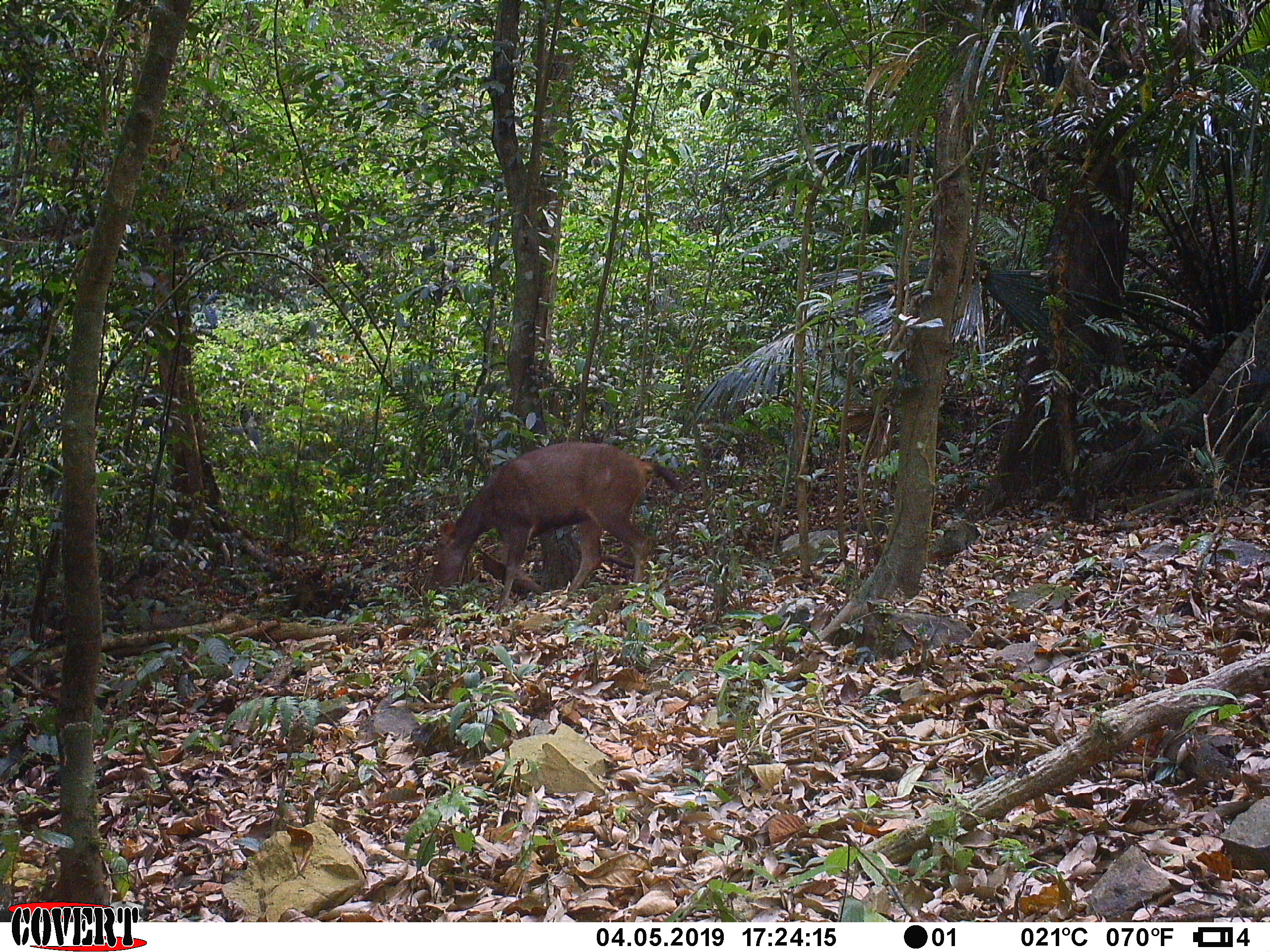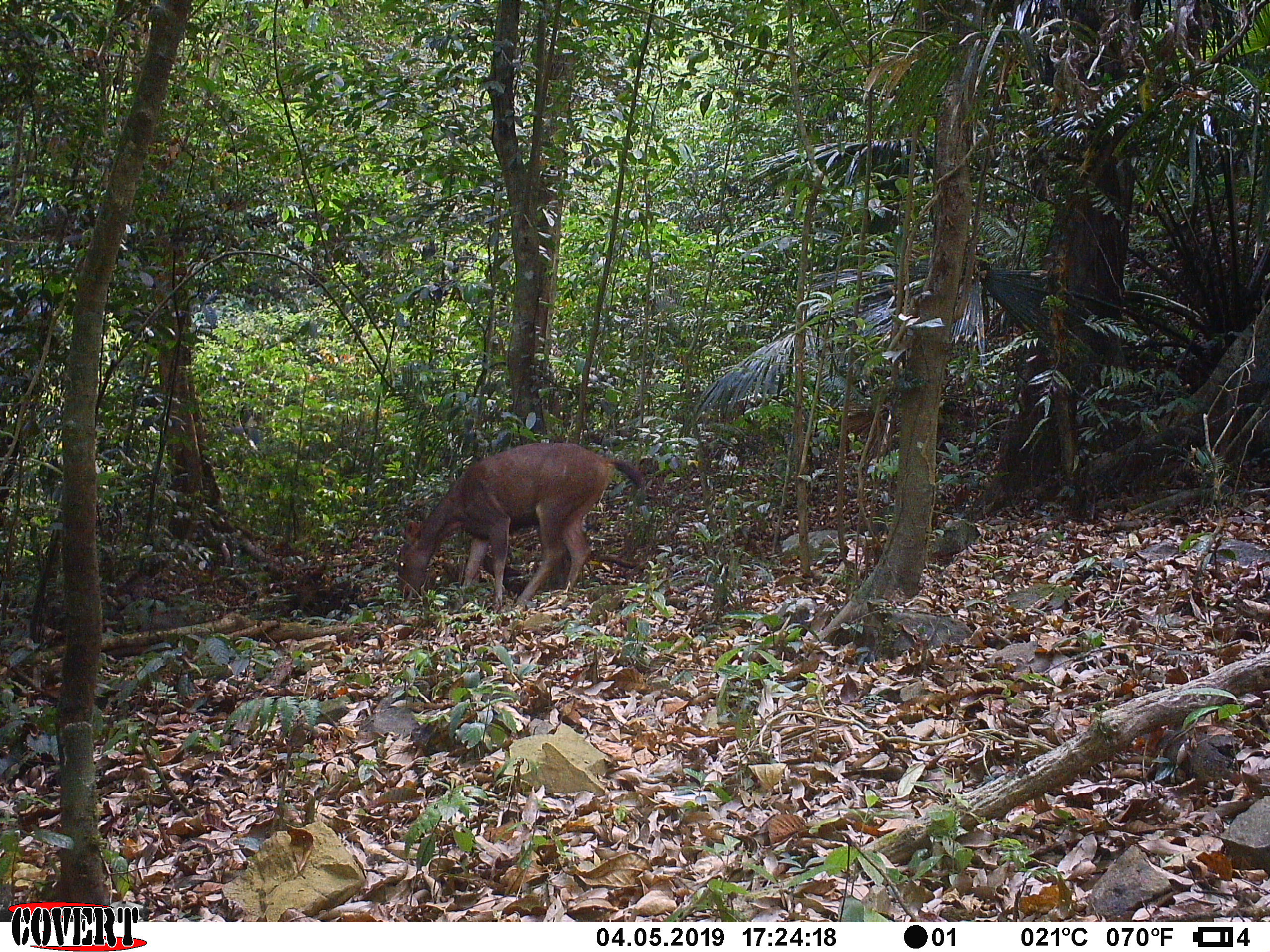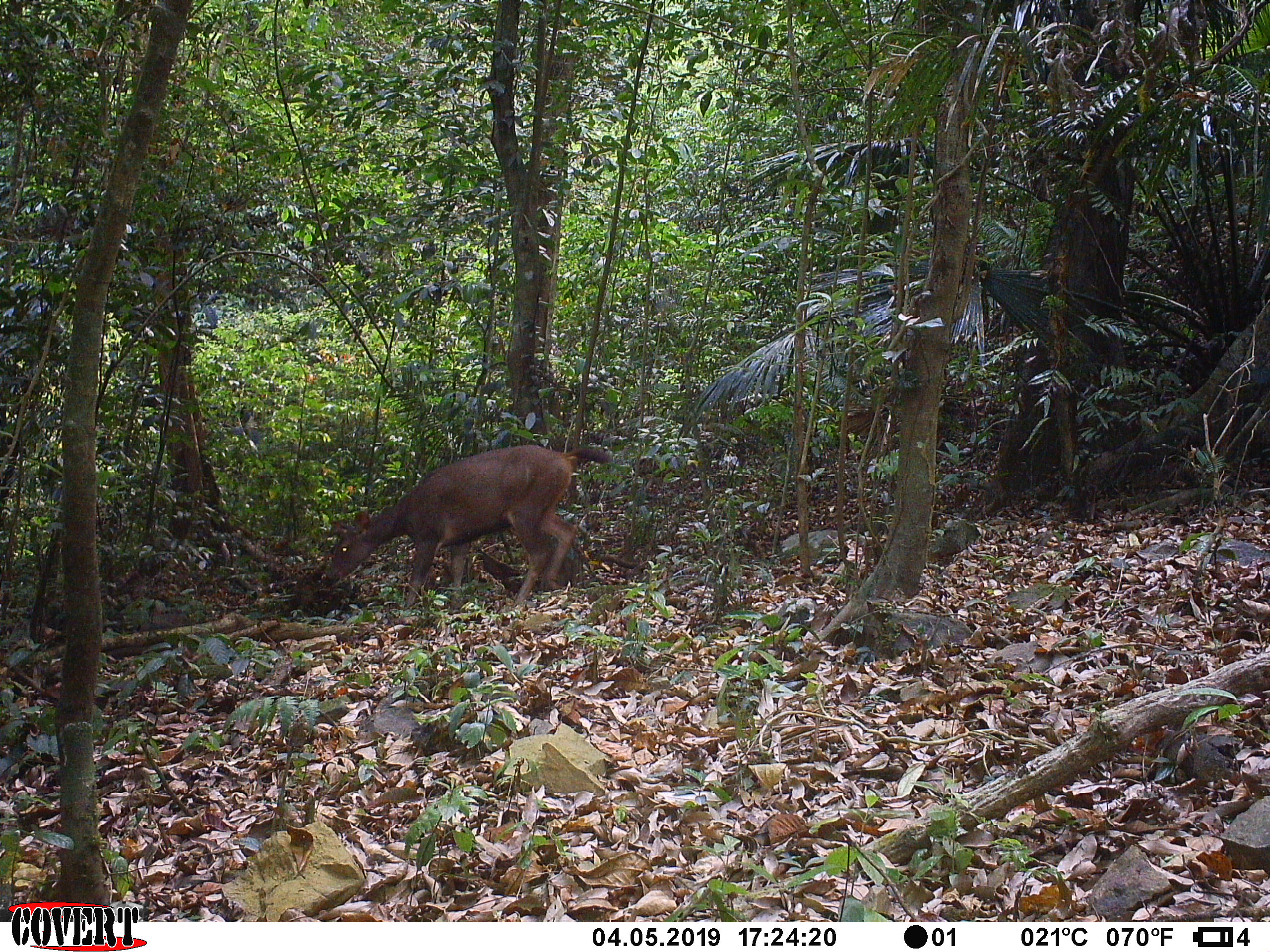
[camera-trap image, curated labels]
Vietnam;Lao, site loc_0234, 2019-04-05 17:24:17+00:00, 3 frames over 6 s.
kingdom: Animalia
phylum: Chordata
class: Mammalia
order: Artiodactyla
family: Cervidae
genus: Rusa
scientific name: Rusa unicolor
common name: sambar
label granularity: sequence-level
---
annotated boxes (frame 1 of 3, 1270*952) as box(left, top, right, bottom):
sambar: box(422, 442, 683, 614)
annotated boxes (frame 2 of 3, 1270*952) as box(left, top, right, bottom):
sambar: box(396, 442, 645, 614)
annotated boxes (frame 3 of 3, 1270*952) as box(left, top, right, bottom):
sambar: box(320, 444, 613, 616)